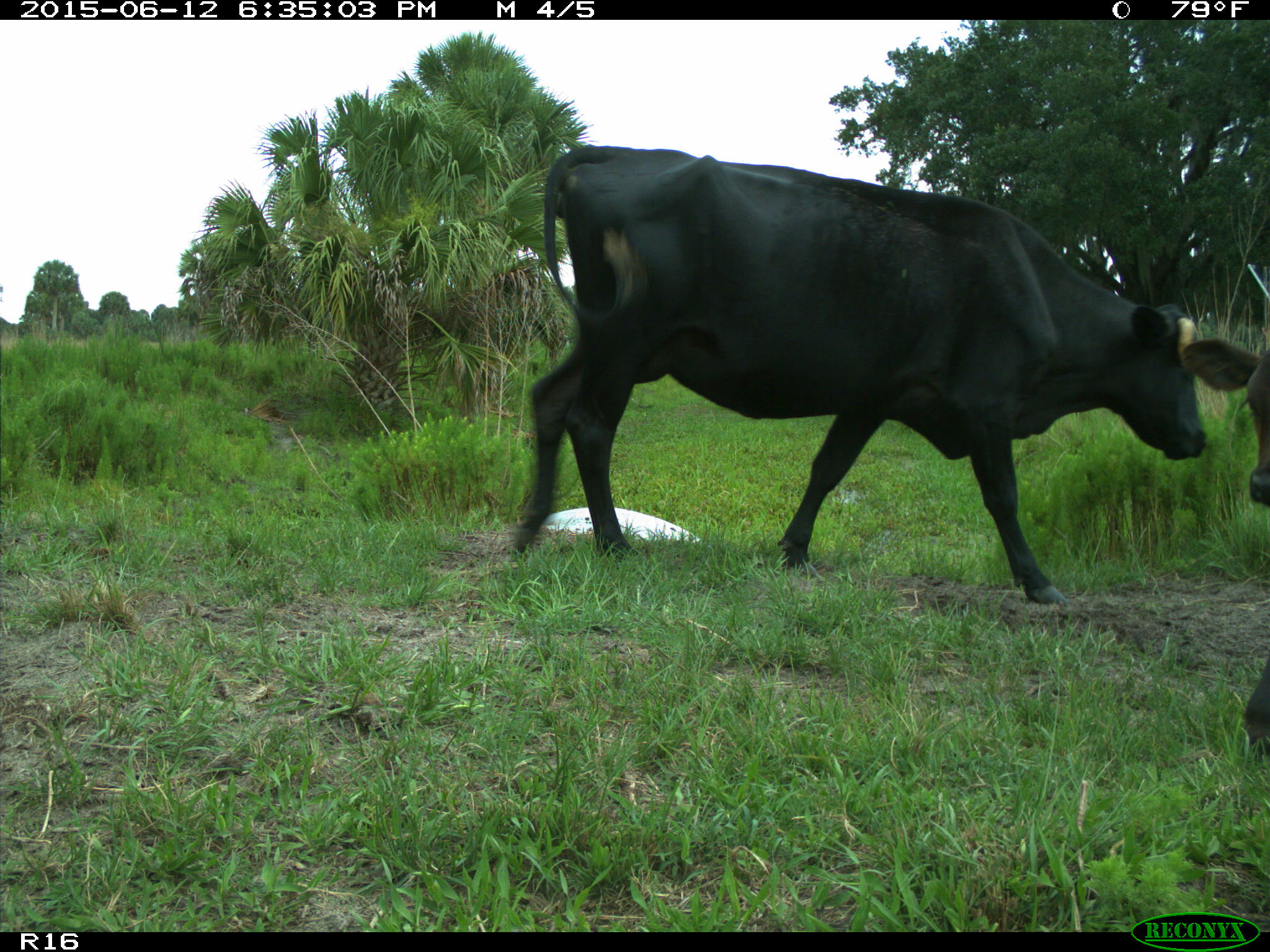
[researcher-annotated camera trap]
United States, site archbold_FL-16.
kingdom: Animalia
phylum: Chordata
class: Mammalia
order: Artiodactyla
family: Bovidae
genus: Bos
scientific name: Bos taurus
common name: domestic cow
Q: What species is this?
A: Bos taurus (domestic cow).